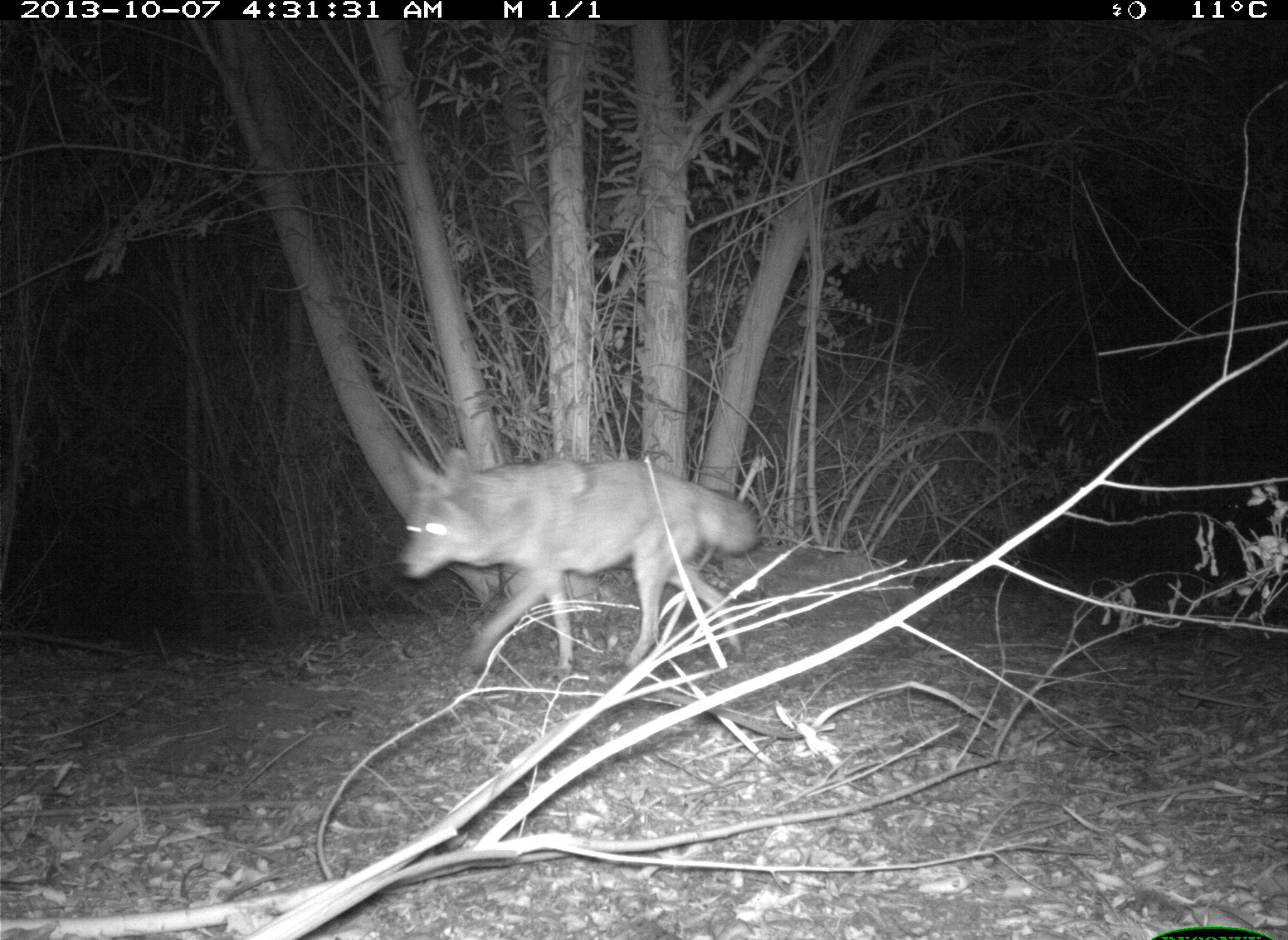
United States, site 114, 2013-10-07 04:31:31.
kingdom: Animalia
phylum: Chordata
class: Mammalia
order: Carnivora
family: Canidae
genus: Canis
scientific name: Canis latrans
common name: coyote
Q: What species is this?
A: Coyote (Canis latrans).